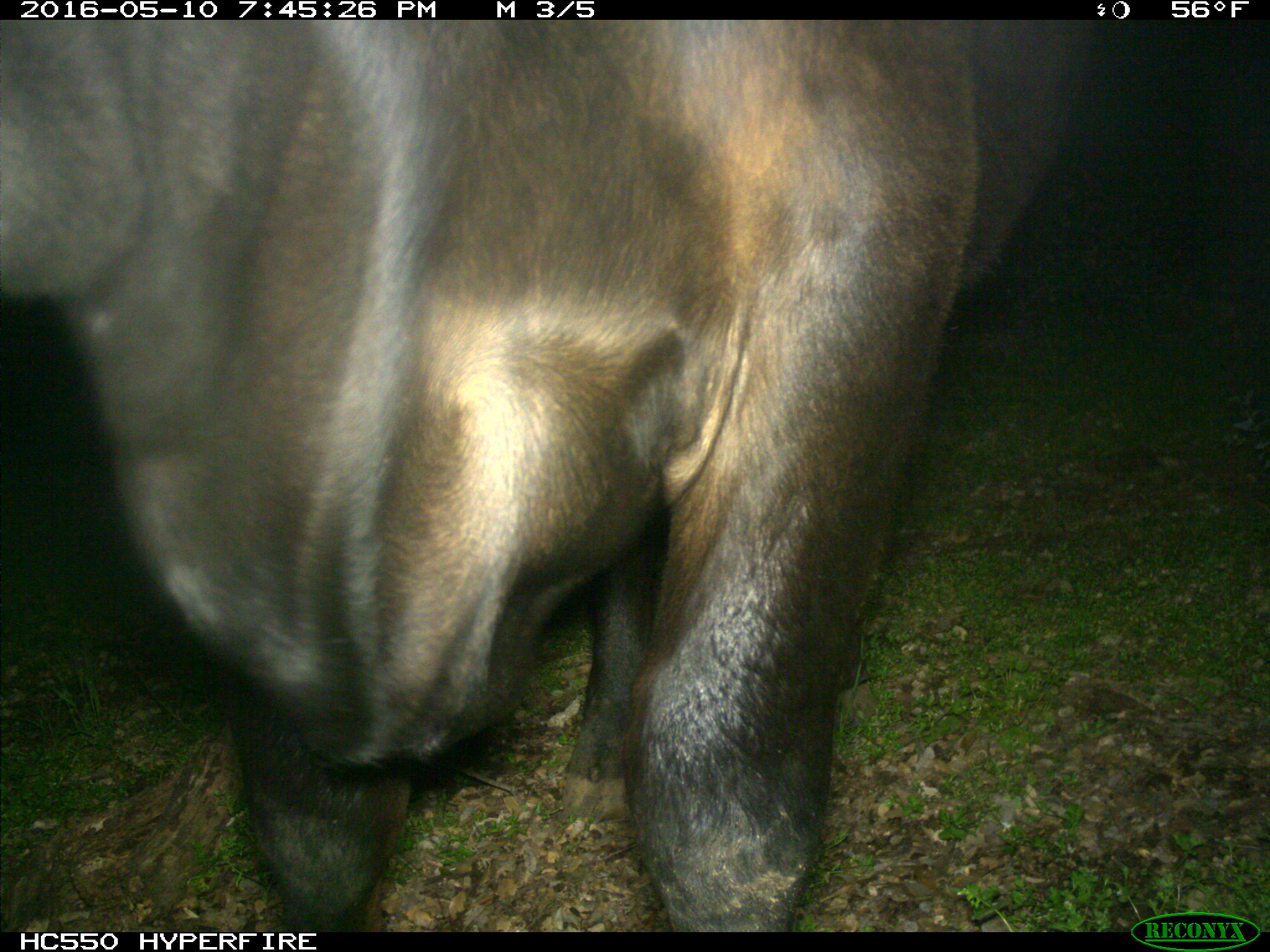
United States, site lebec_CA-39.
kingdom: Animalia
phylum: Chordata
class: Mammalia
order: Artiodactyla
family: Bovidae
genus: Bos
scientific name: Bos taurus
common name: domestic cow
Bos taurus (domestic cow).